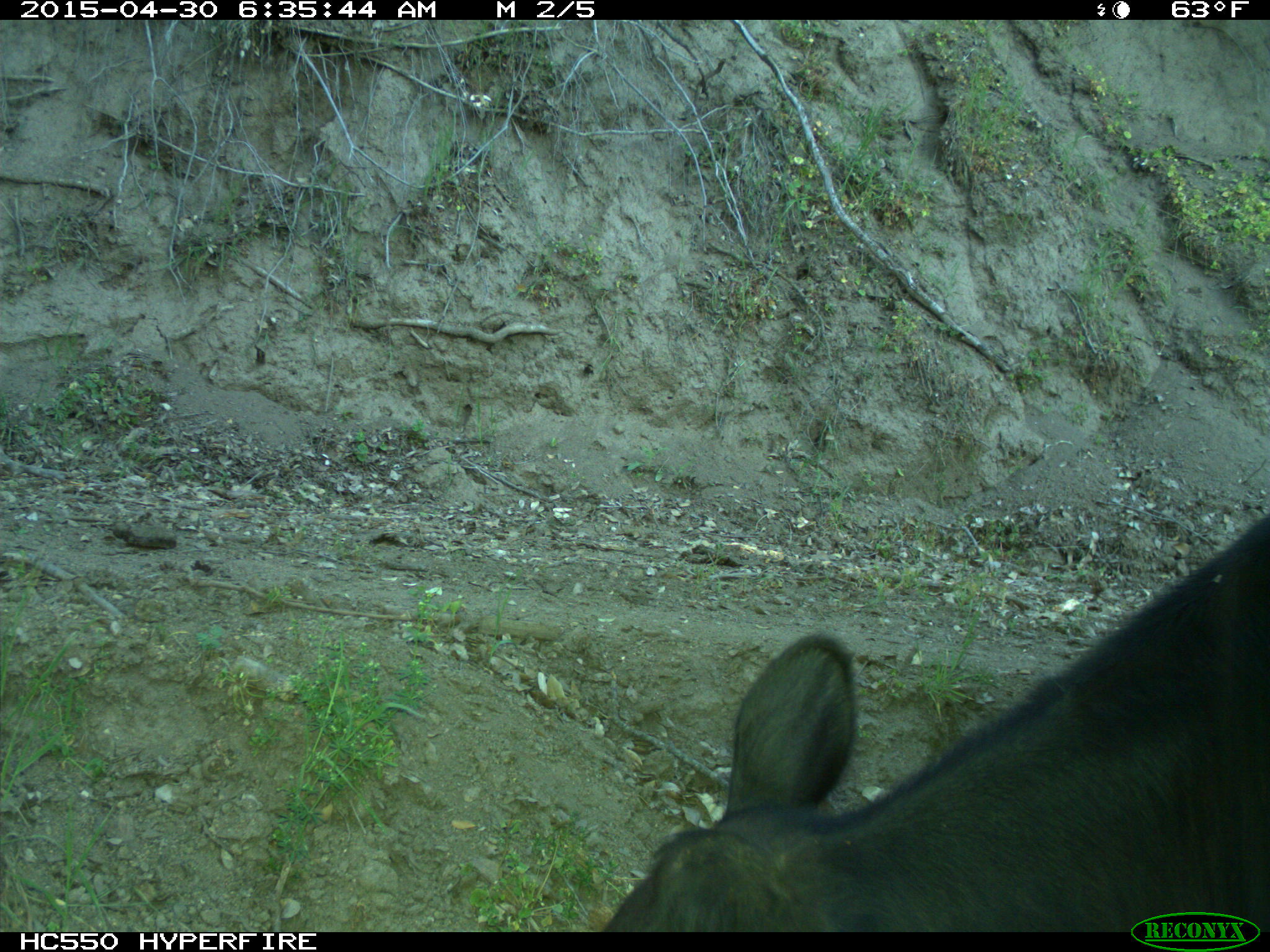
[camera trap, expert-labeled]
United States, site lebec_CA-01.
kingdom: Animalia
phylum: Chordata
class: Mammalia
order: Artiodactyla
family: Bovidae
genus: Bos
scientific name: Bos taurus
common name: domestic cow